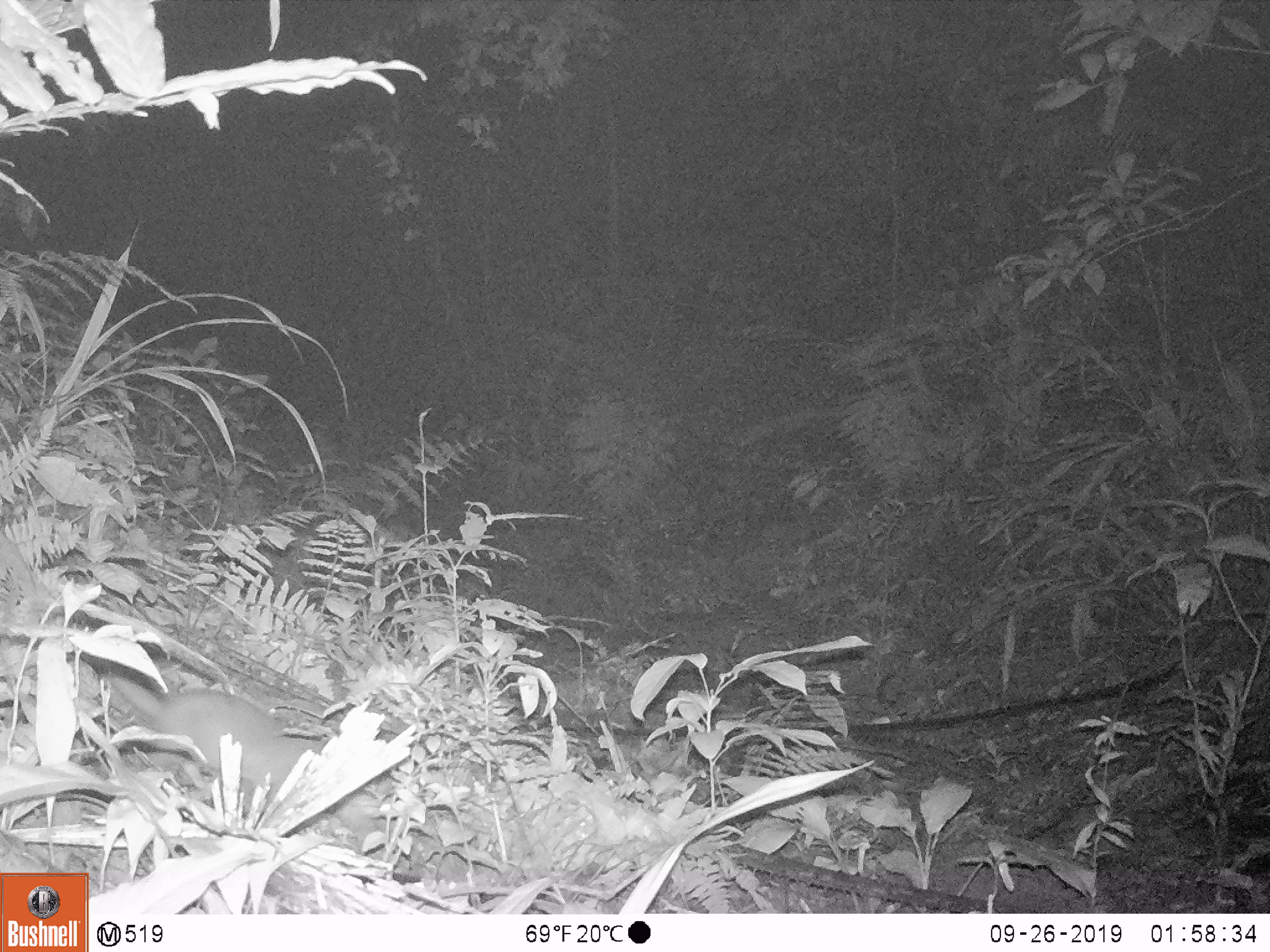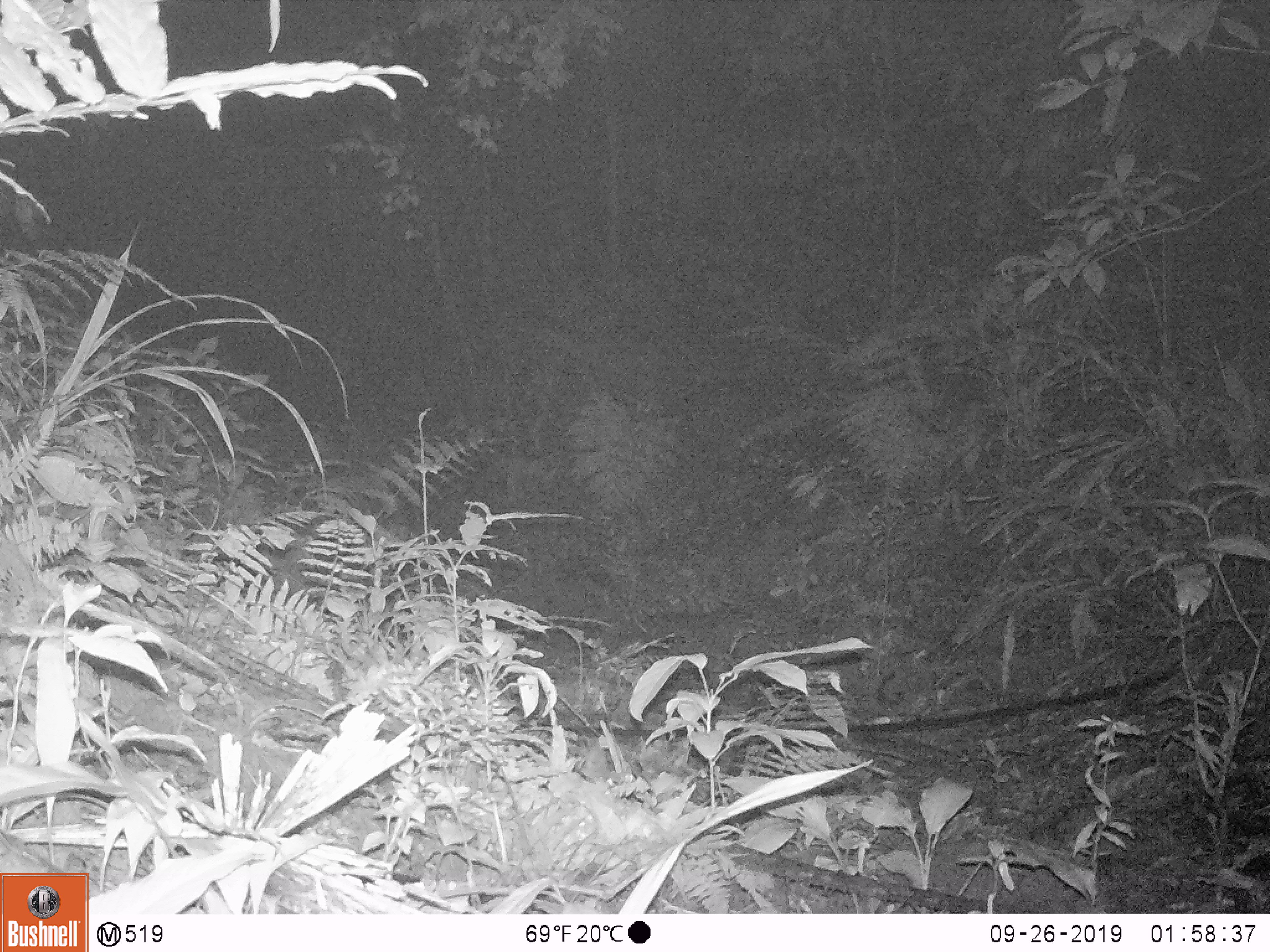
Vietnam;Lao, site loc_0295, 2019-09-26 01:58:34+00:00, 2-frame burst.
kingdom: Animalia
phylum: Chordata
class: Mammalia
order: Carnivora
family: Mustelidae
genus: Melogale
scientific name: Melogale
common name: ferret badger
Ferret badger (Melogale). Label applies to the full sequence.